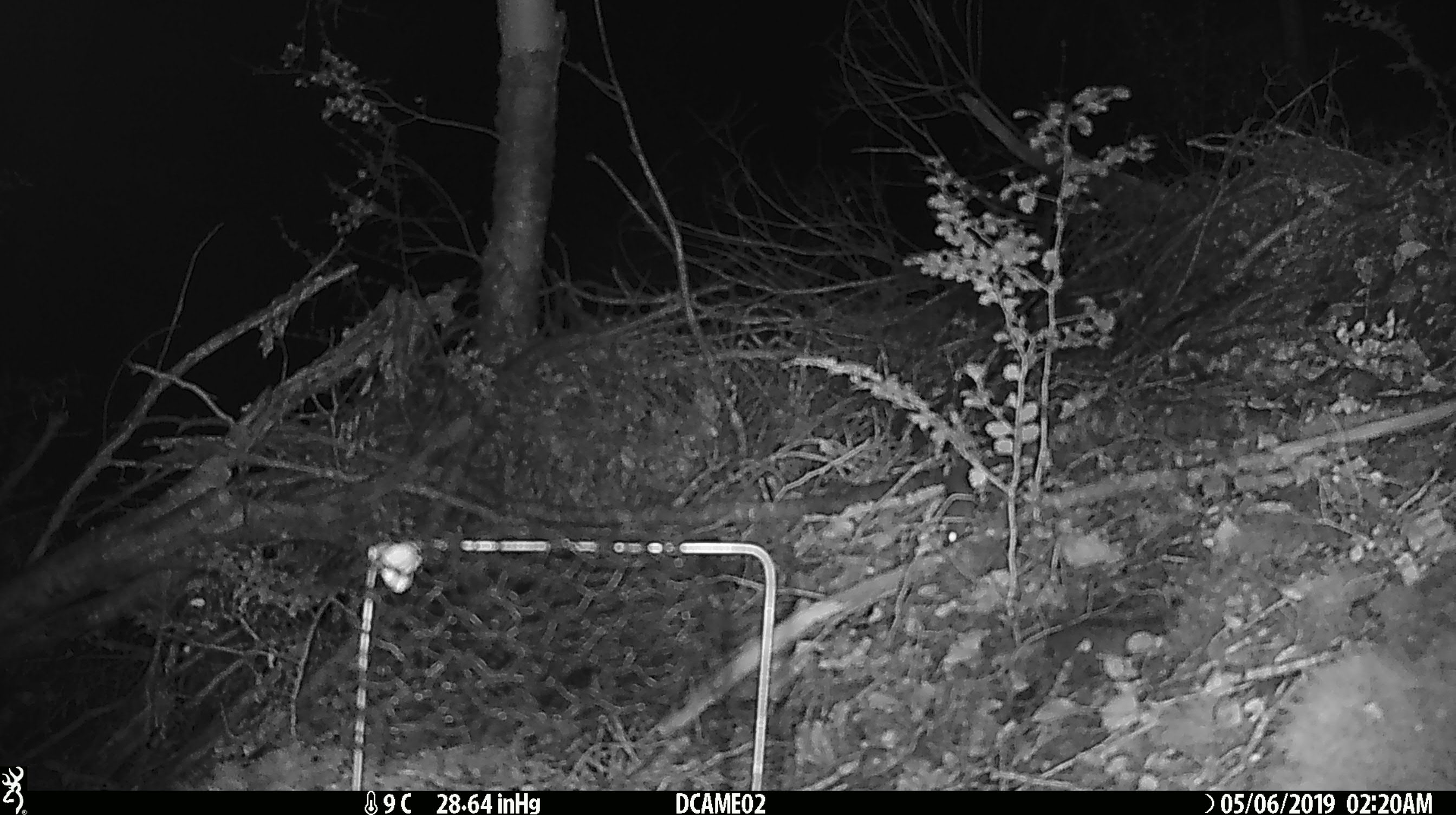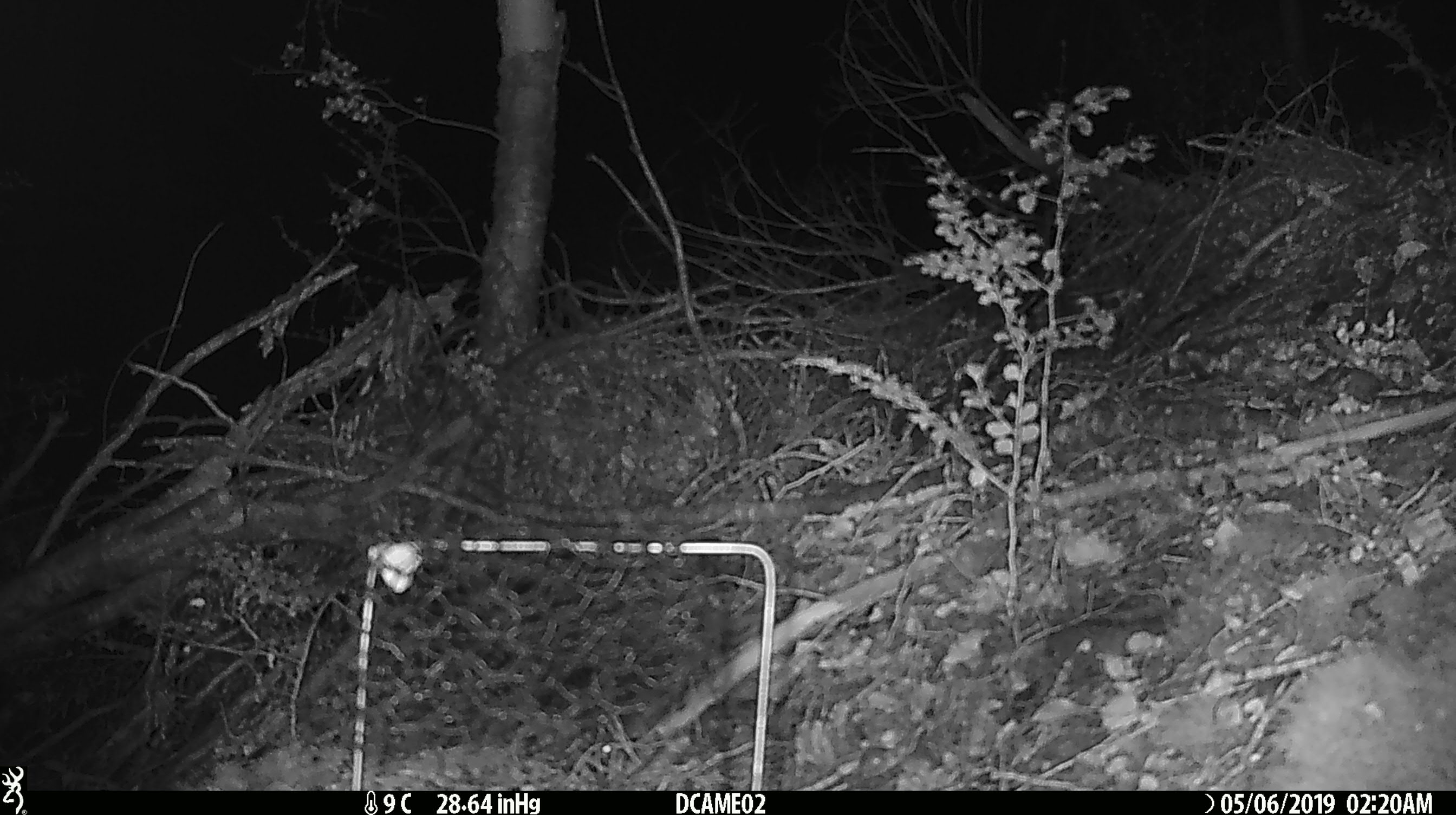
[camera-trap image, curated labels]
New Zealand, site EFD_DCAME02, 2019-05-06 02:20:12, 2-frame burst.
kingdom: Animalia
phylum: Chordata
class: Mammalia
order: Rodentia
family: Muridae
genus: Mus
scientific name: Mus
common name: mouse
Mouse (Mus).